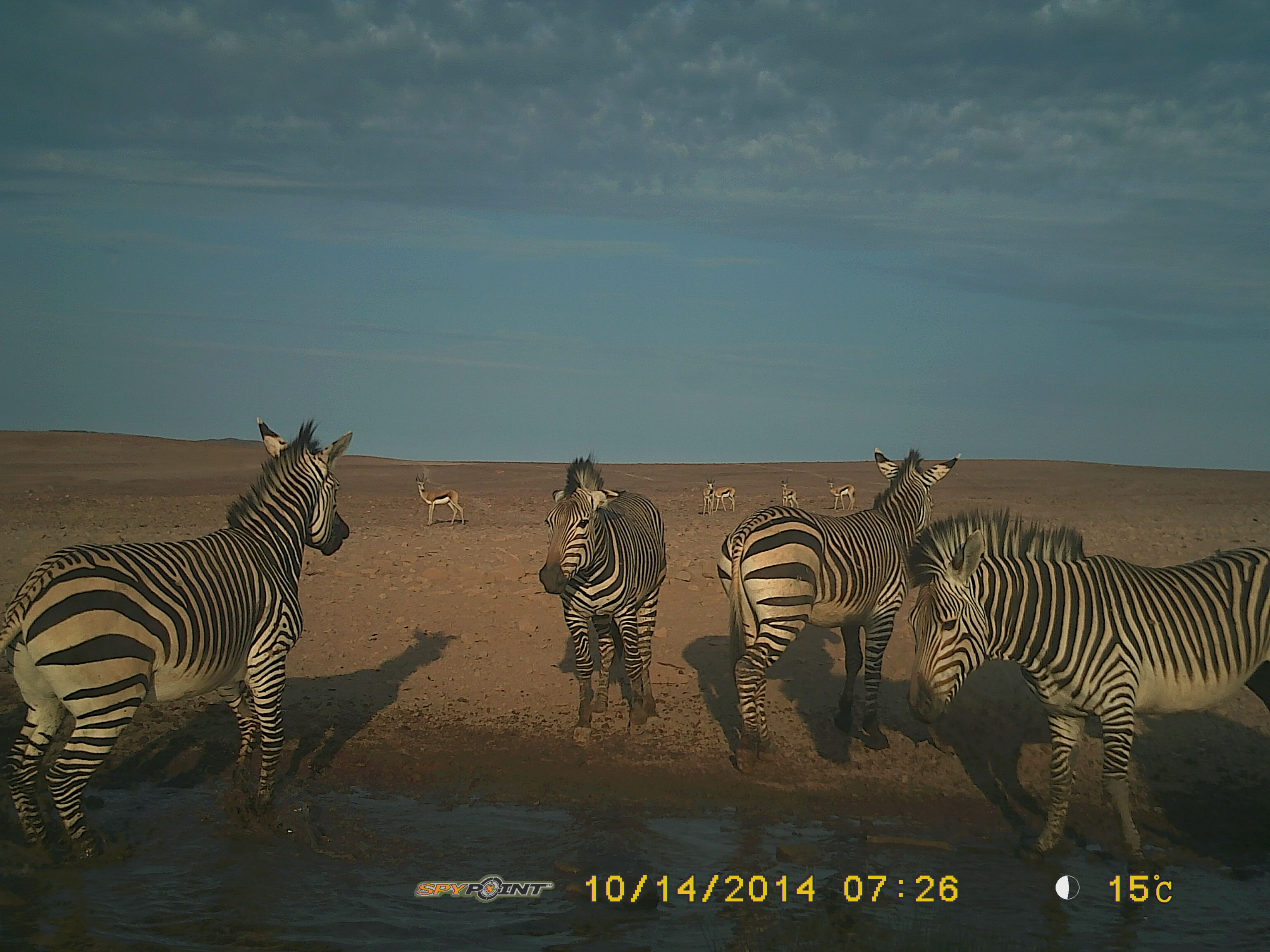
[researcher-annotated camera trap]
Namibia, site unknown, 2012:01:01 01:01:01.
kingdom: Animalia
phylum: Chordata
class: Mammalia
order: Perissodactyla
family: Equidae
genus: Equus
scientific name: Equus zebra hartmannae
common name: hartmann's mountain zebra